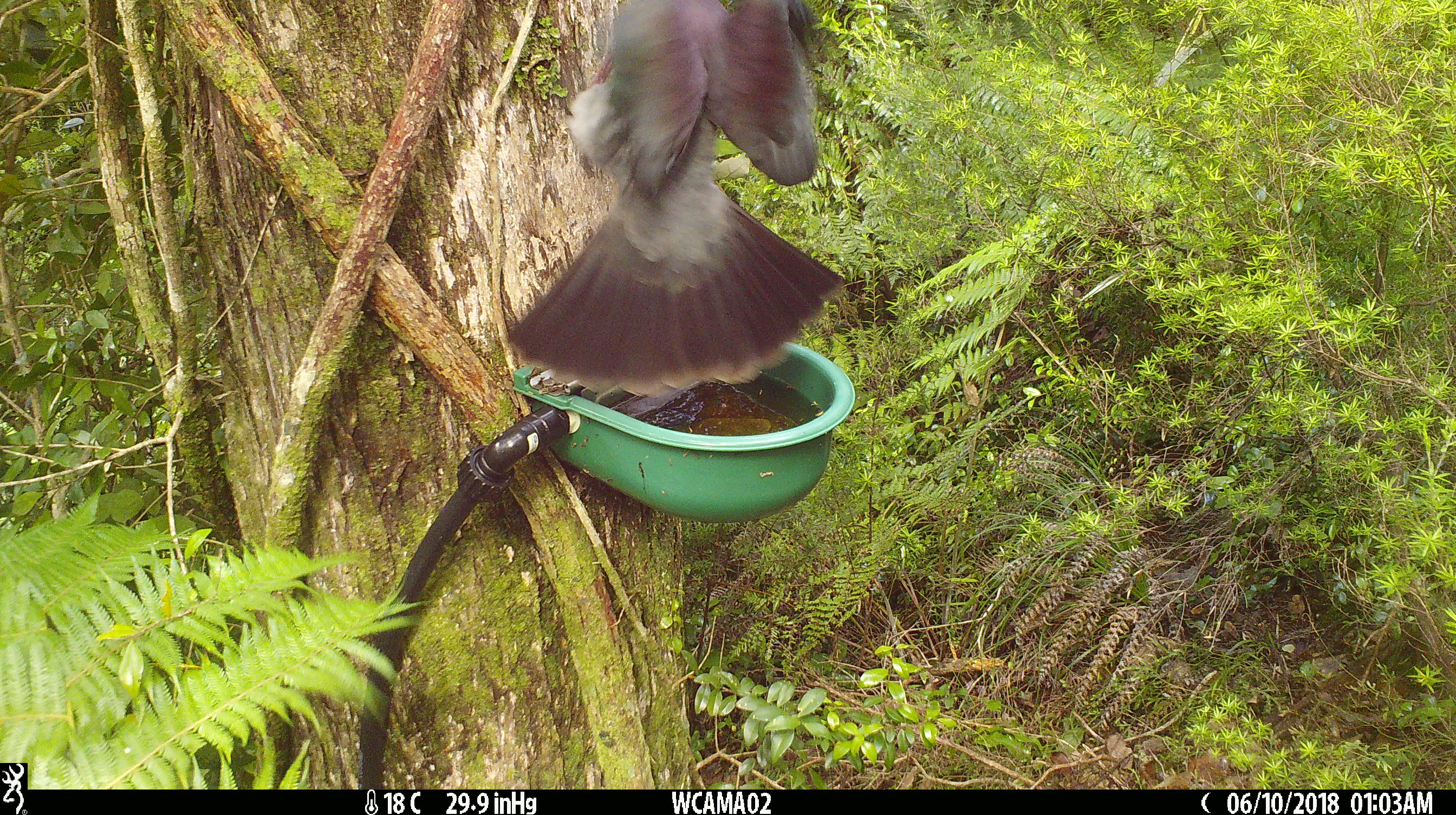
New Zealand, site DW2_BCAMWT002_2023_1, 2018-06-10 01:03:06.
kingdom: Animalia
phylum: Chordata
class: Aves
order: Columbiformes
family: Columbidae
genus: Hemiphaga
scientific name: Hemiphaga novaeseelandiae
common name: new zealand pigeon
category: kereru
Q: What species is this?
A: Kereru (new zealand pigeon) (Hemiphaga novaeseelandiae).